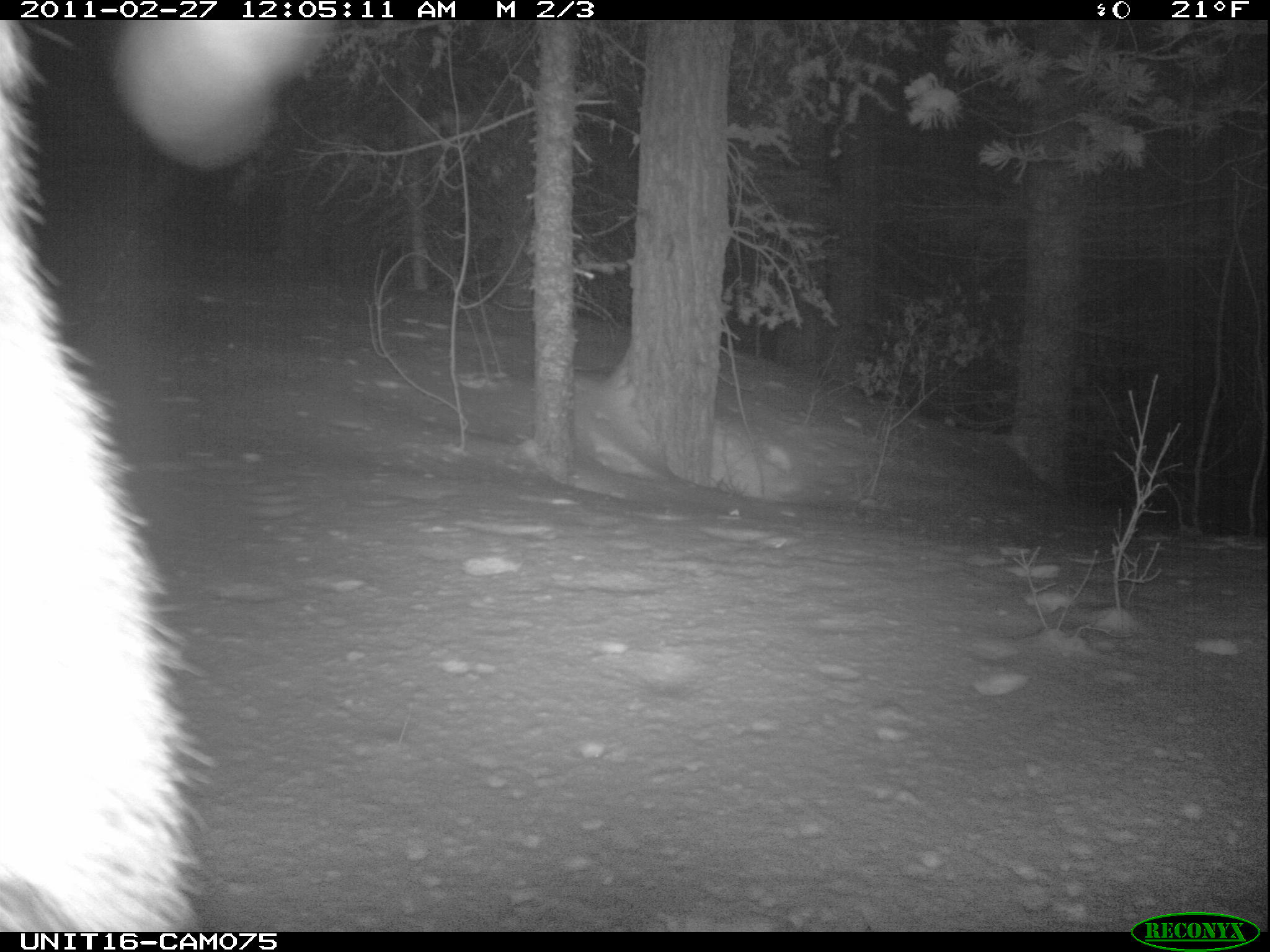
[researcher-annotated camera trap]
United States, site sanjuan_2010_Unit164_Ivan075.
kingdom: Animalia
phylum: Chordata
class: Mammalia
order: Artiodactyla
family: Cervidae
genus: Cervus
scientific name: Cervus elaphus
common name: red deer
Cervus elaphus (red deer).